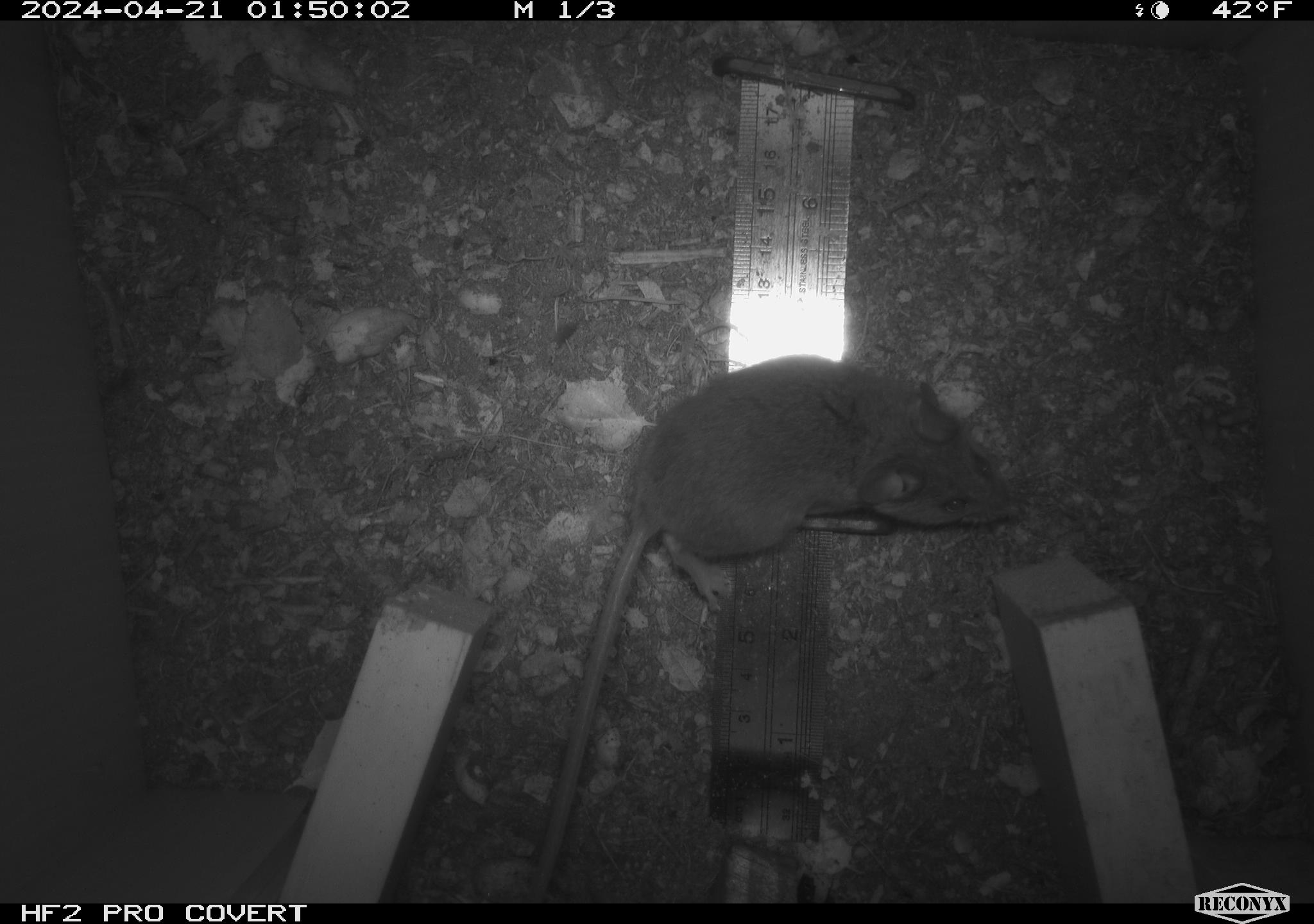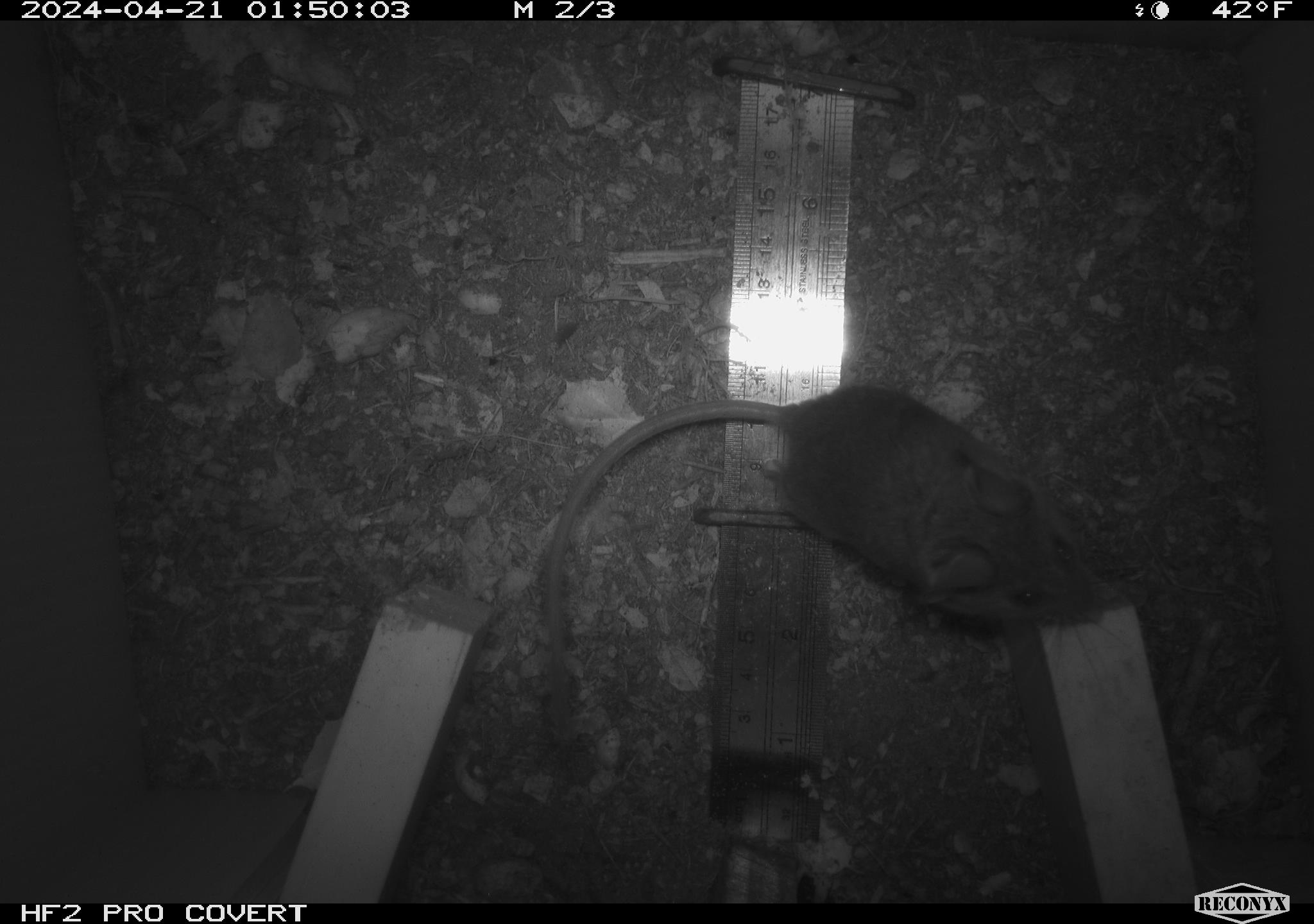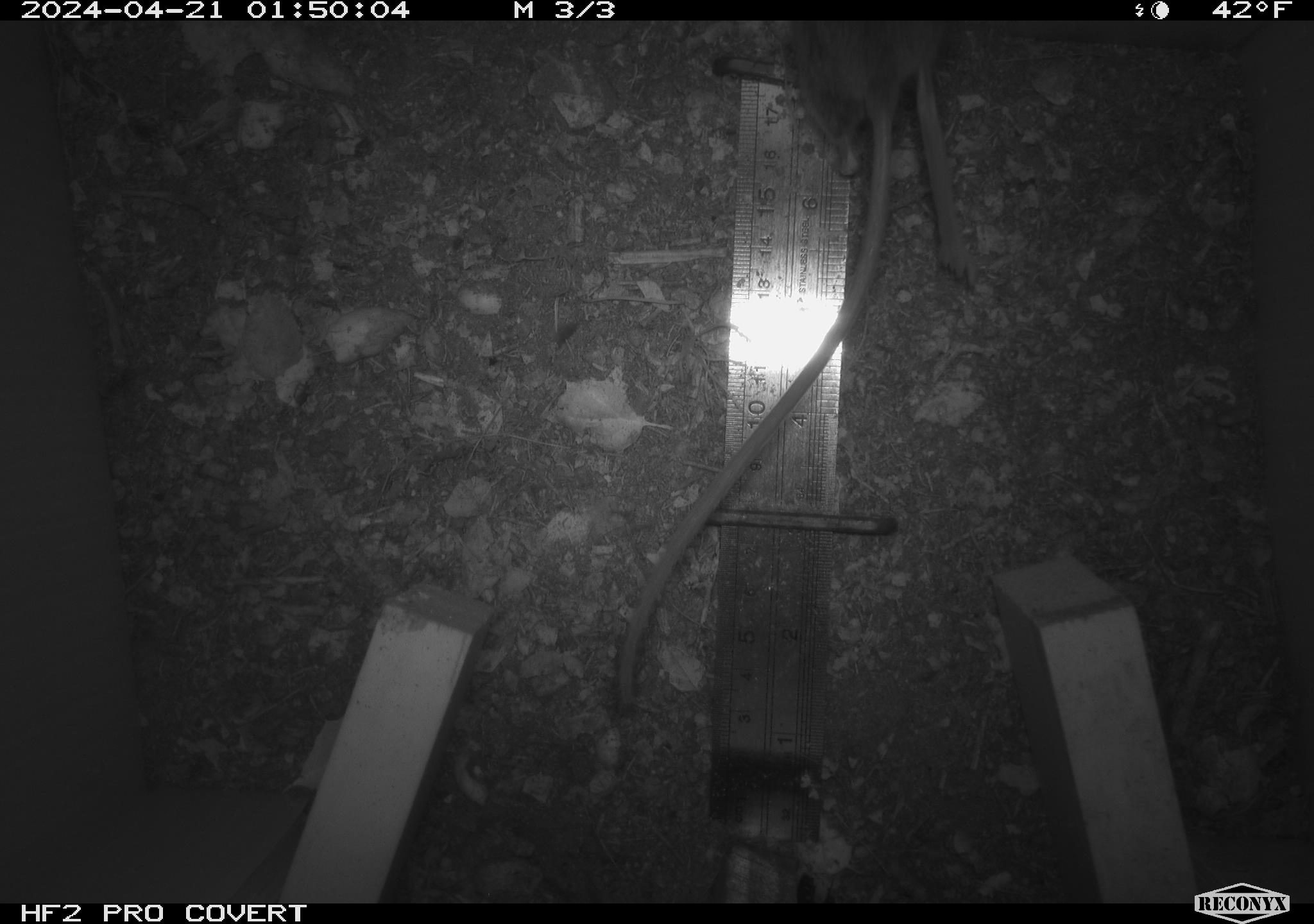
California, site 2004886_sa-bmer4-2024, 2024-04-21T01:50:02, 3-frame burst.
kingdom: Animalia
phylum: Chordata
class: Mammalia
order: Rodentia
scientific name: Rodentia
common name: mouse species